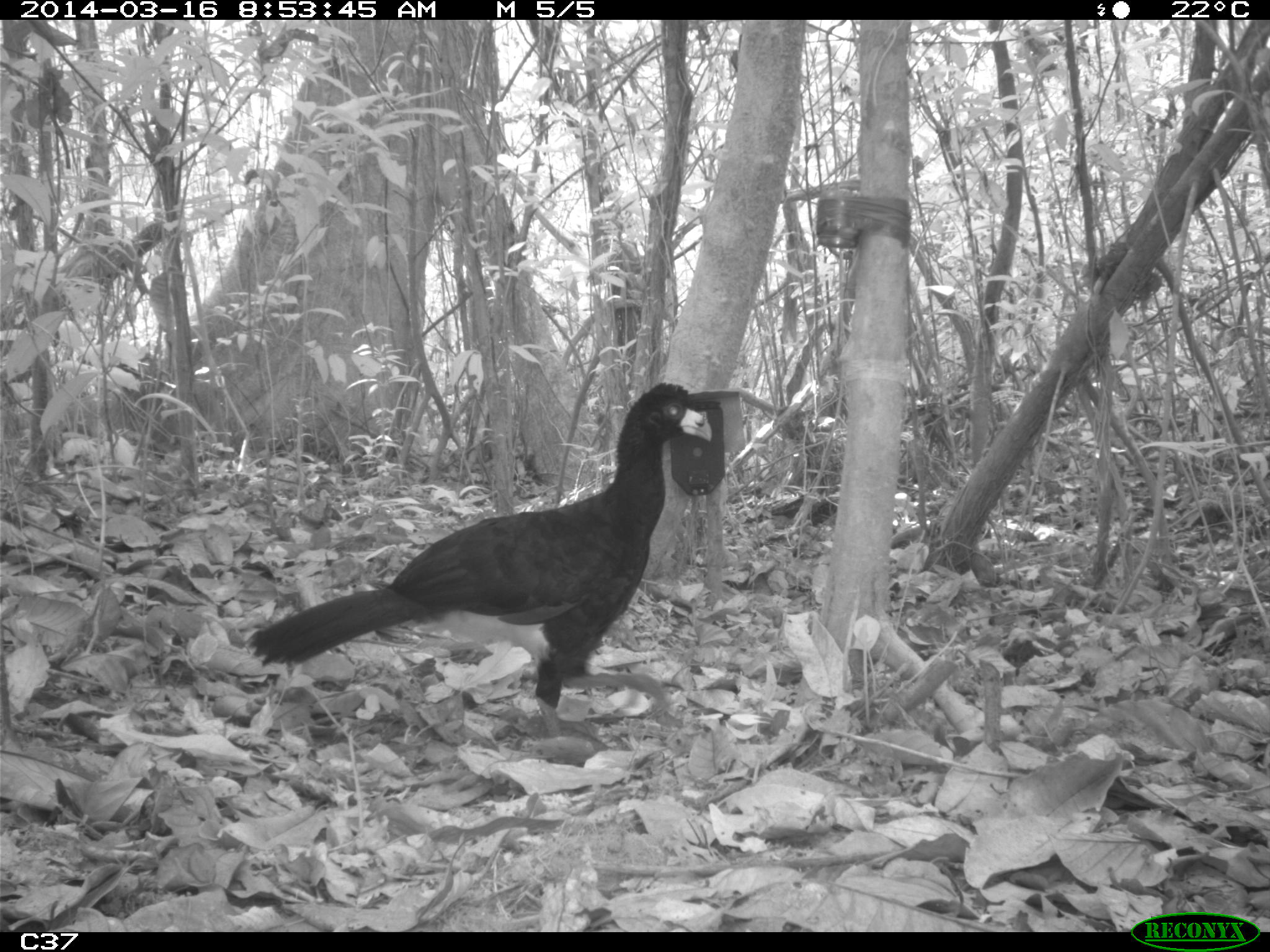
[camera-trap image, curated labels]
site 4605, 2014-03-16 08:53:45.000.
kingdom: Animalia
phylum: Chordata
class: Aves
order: Galliformes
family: Cracidae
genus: Crax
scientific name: Crax alector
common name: black curassow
Crax alector (black curassow), count 1, age adult.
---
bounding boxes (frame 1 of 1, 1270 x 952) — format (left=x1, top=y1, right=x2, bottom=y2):
crax alector: (left=235, top=377, right=714, bottom=737)